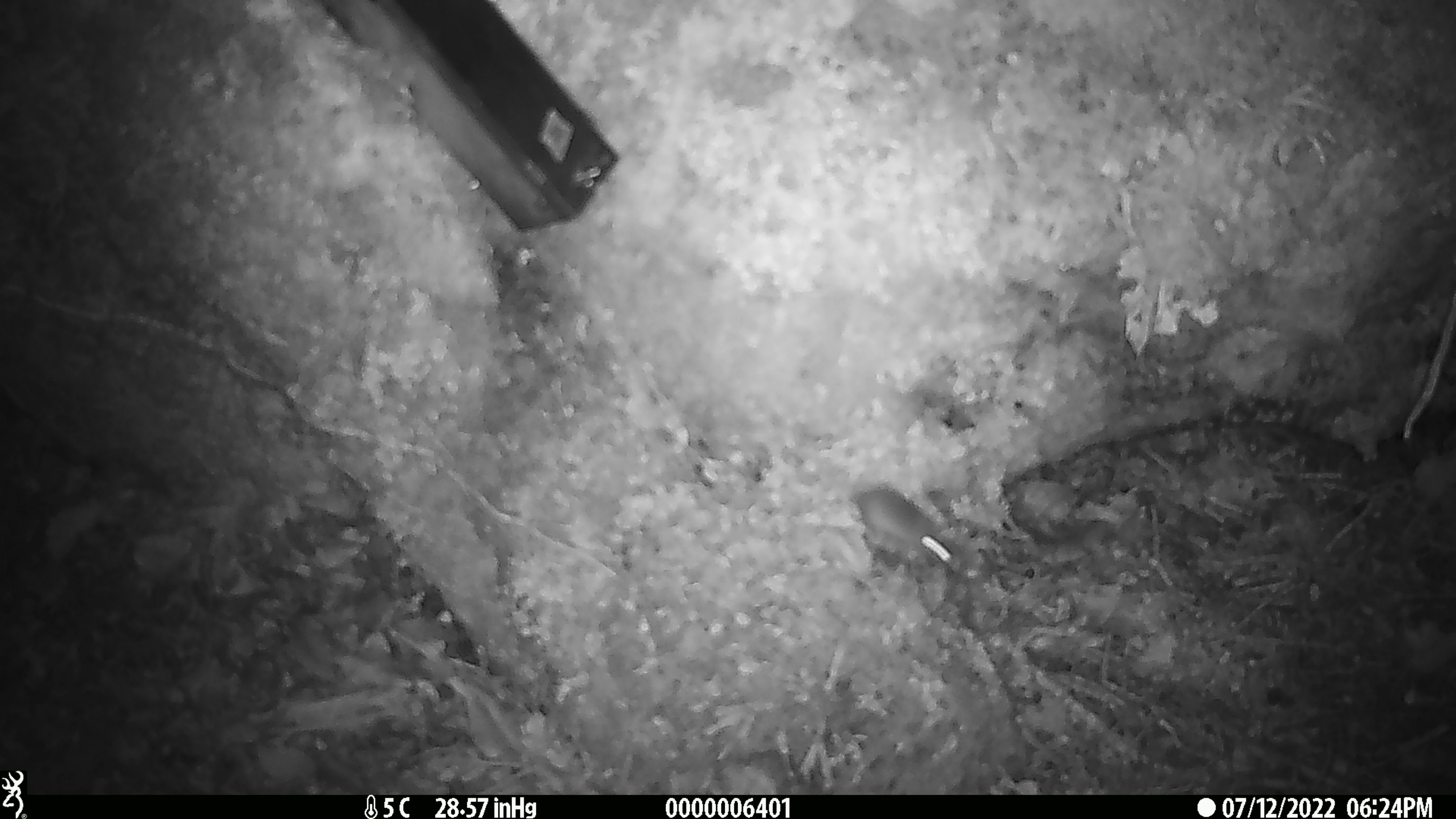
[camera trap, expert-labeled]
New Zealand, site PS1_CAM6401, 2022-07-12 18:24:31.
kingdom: Animalia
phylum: Chordata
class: Mammalia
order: Rodentia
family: Muridae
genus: Mus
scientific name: Mus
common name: mouse